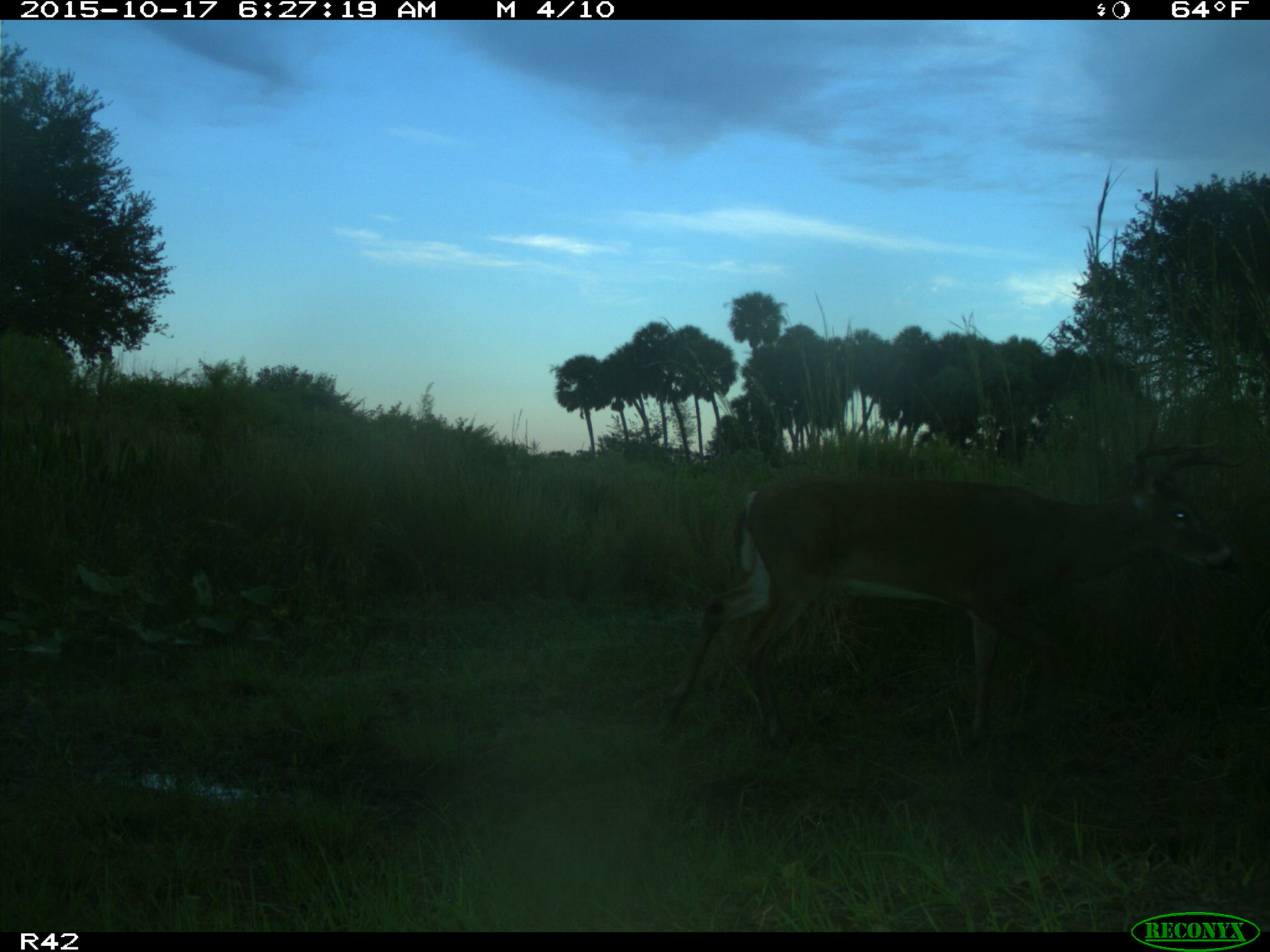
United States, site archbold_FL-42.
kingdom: Animalia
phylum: Chordata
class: Mammalia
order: Artiodactyla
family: Cervidae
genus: Odocoileus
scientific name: Odocoileus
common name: deer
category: unidentified deer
Unidentified deer (deer) (Odocoileus).